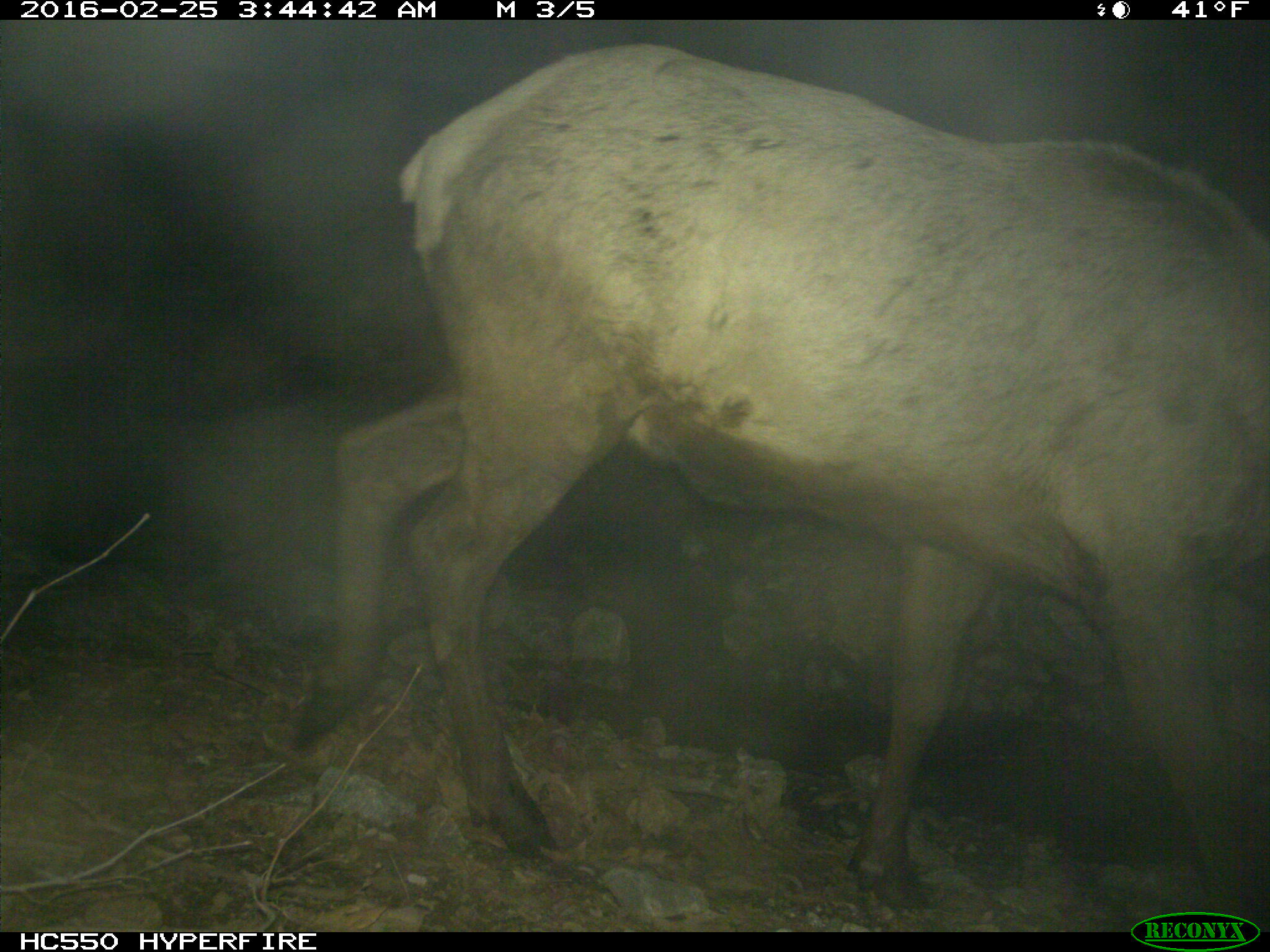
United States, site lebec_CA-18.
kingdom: Animalia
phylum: Chordata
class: Mammalia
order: Artiodactyla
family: Cervidae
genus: Cervus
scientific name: Cervus canadensis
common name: elk